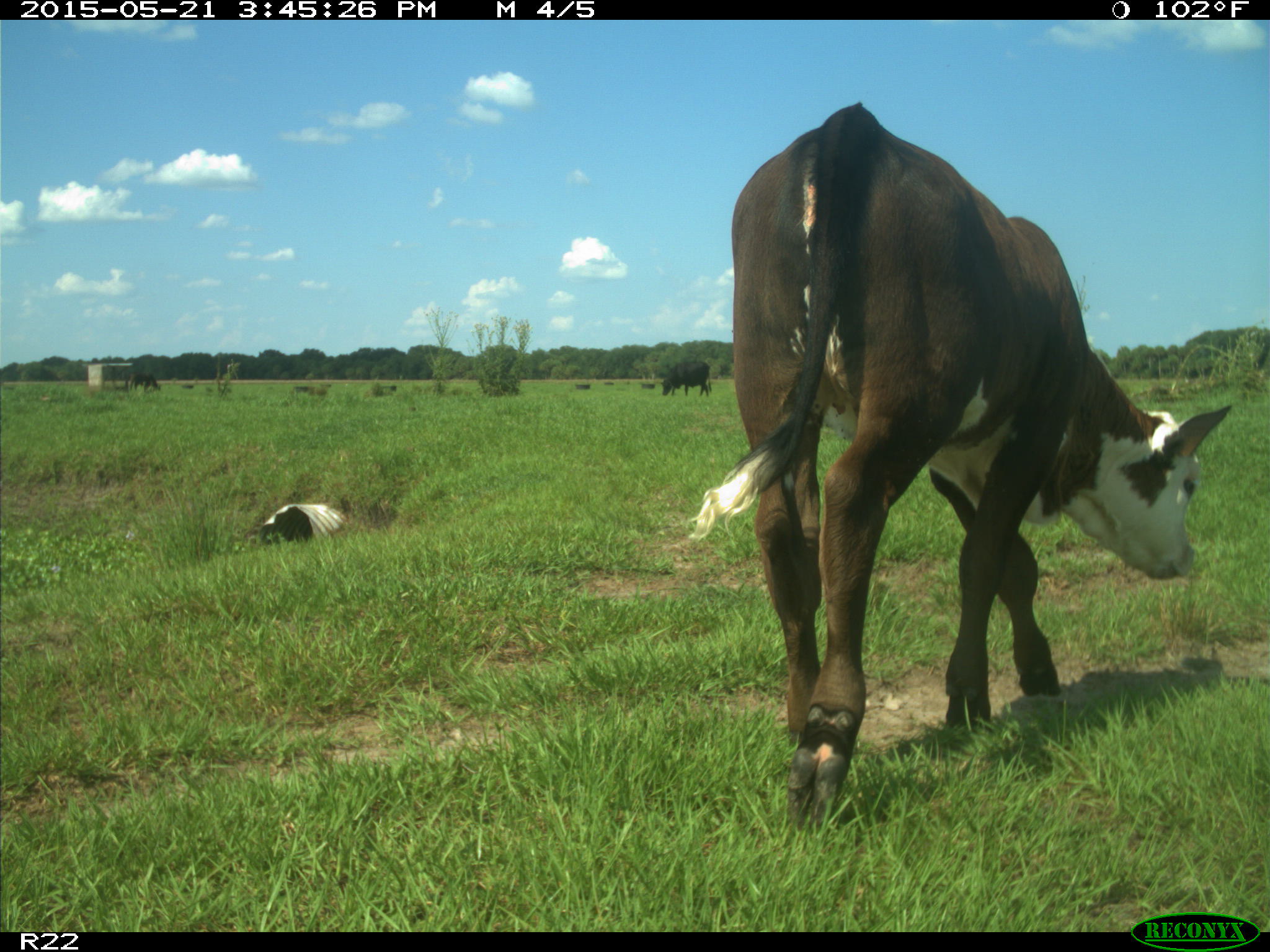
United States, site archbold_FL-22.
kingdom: Animalia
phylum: Chordata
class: Mammalia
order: Artiodactyla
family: Bovidae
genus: Bos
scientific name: Bos taurus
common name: domestic cow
Bos taurus (domestic cow).